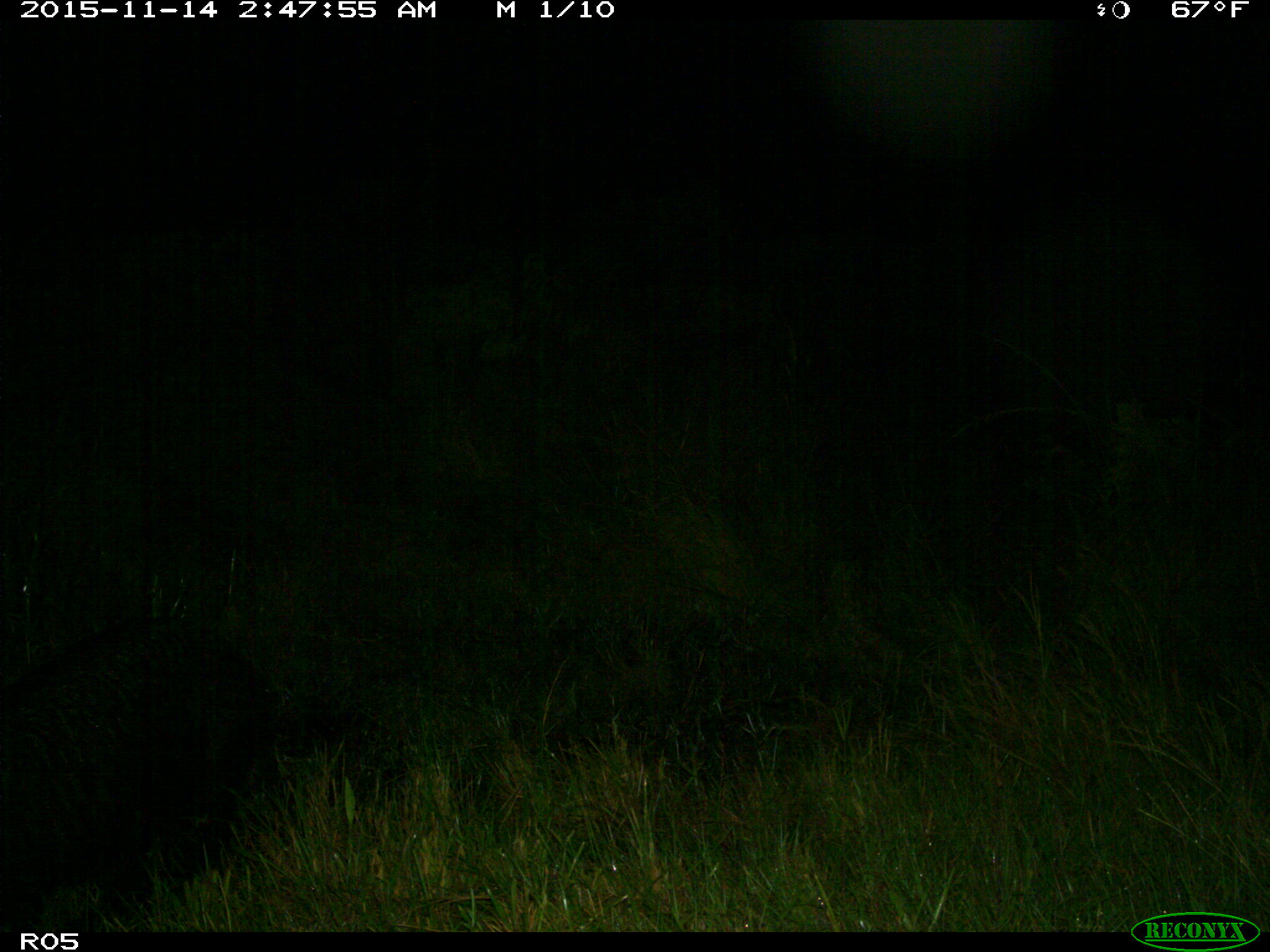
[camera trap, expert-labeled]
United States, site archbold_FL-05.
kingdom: Animalia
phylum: Chordata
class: Mammalia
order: Artiodactyla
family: Suidae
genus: Sus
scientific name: Sus scrofa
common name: wild boar